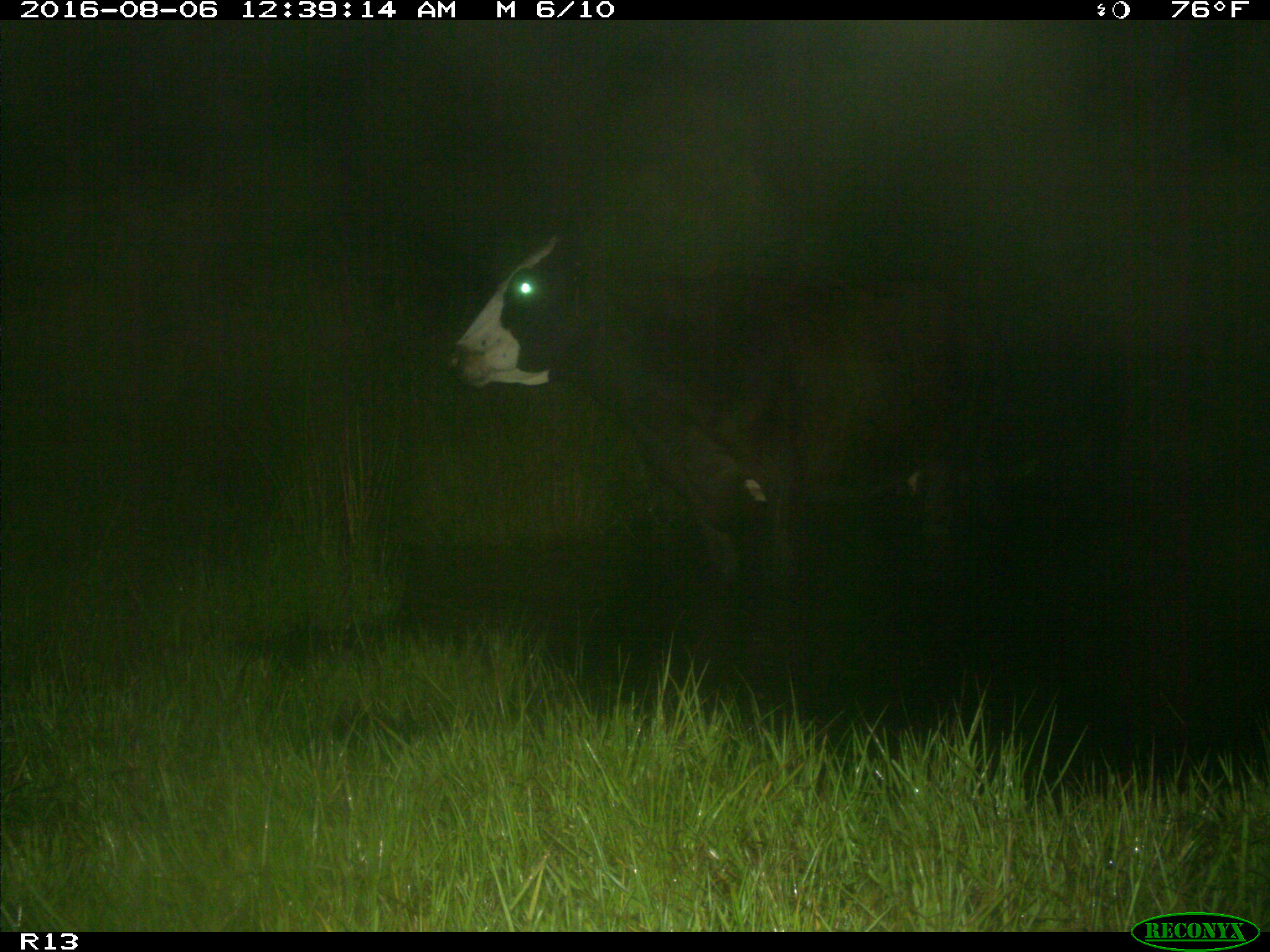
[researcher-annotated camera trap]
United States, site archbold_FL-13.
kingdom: Animalia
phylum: Chordata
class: Mammalia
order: Artiodactyla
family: Bovidae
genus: Bos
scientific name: Bos taurus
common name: domestic cow